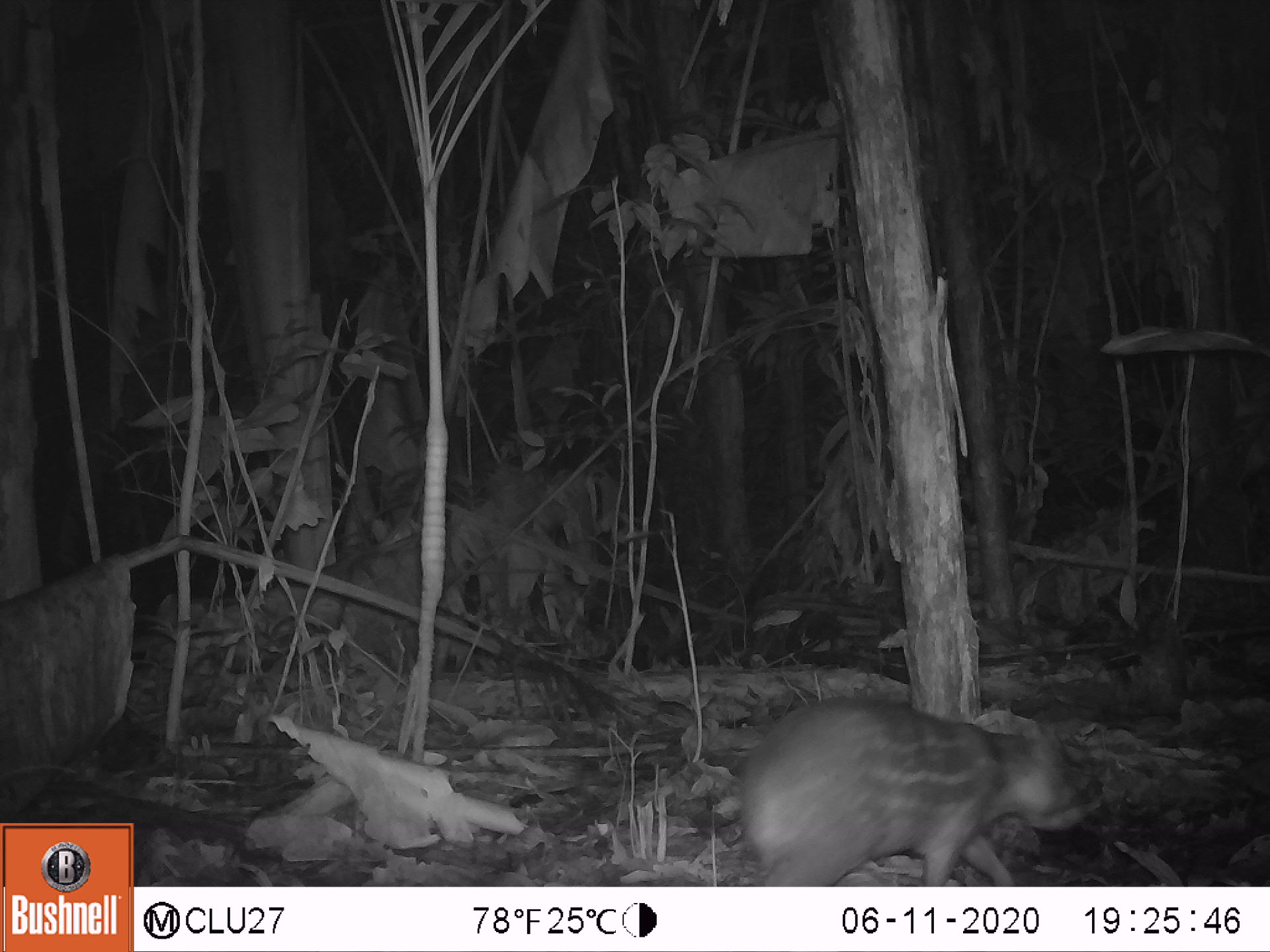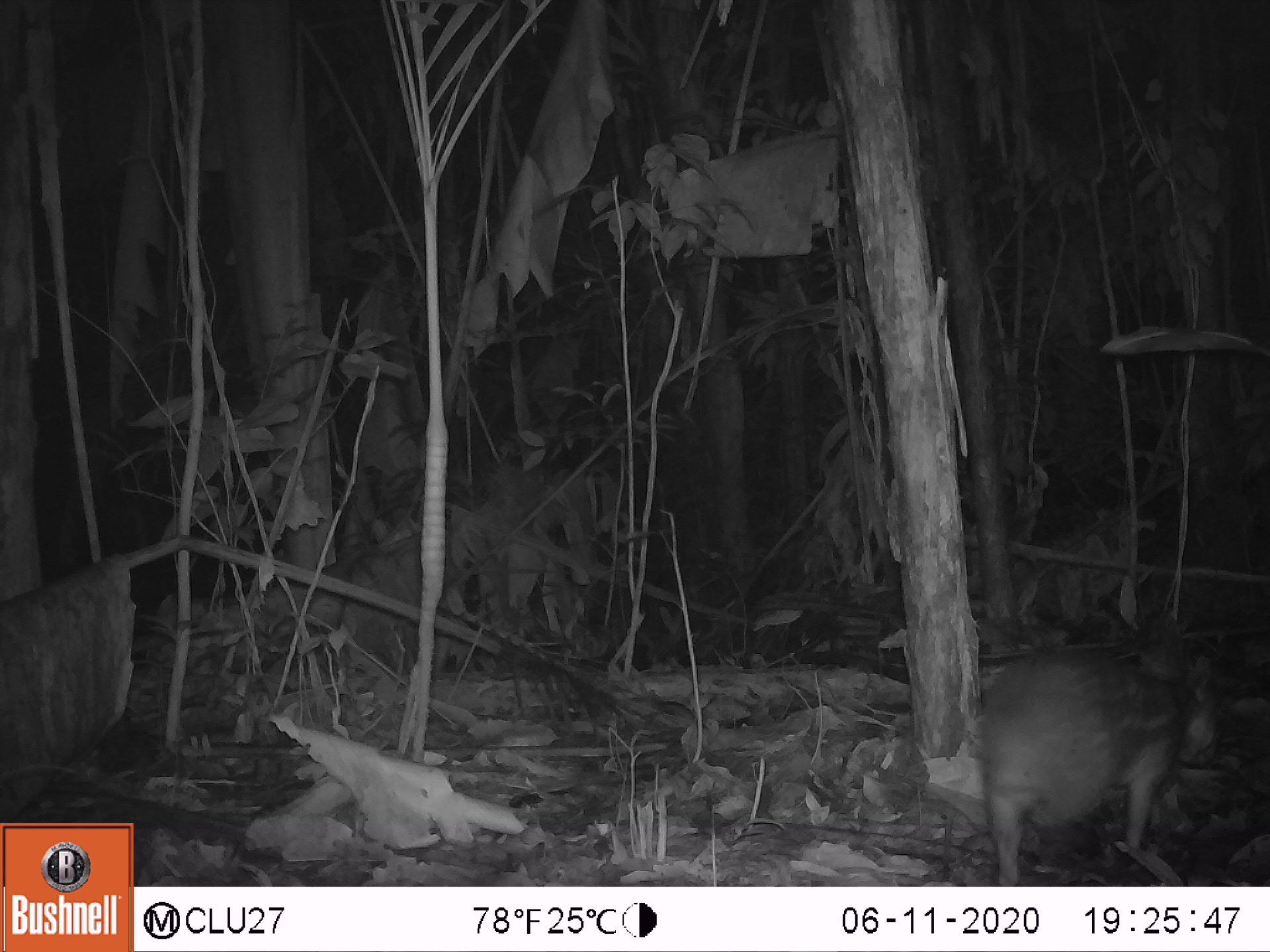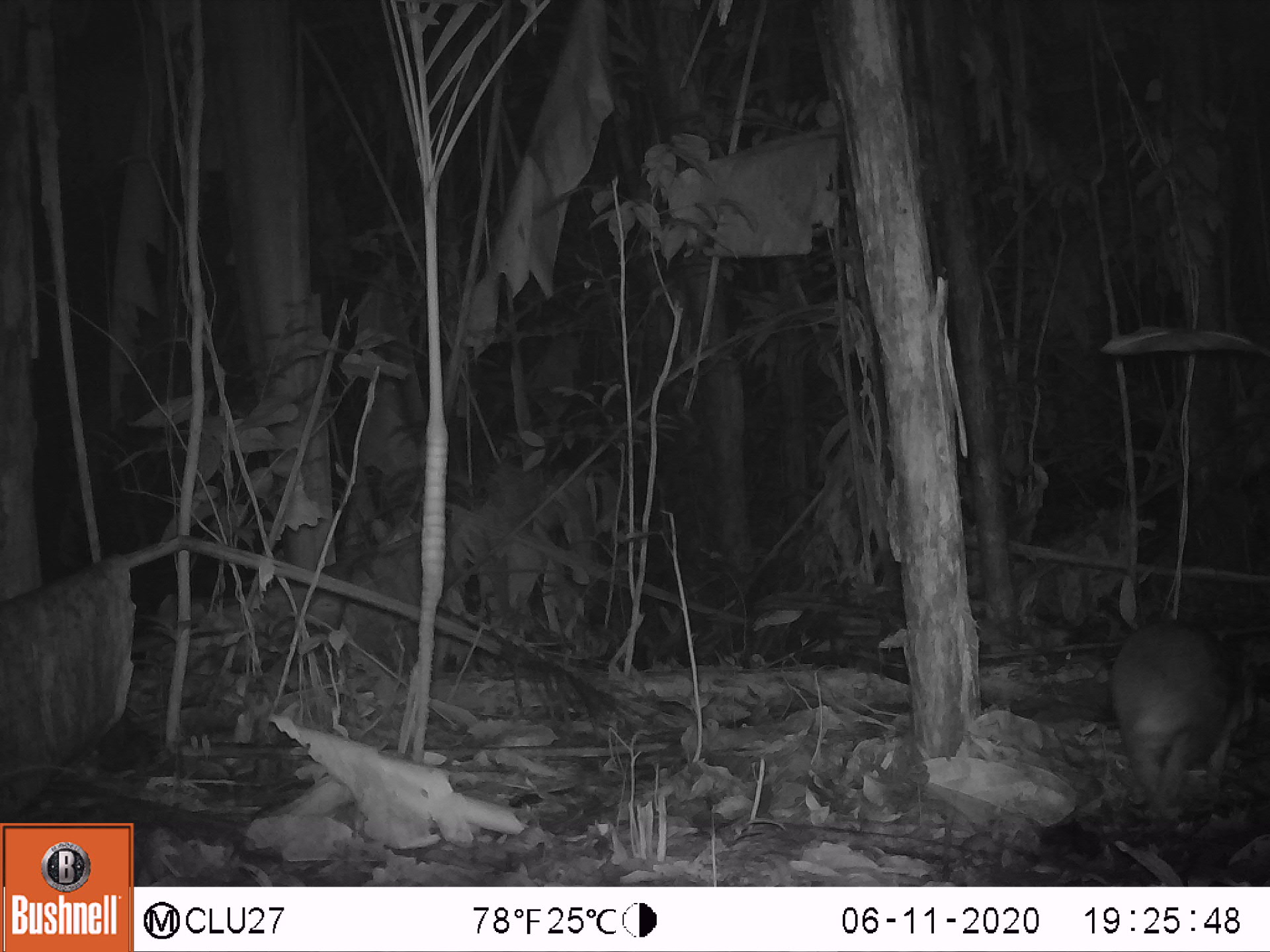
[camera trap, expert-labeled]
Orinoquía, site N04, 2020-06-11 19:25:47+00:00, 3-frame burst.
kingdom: Animalia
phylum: Chordata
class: Mammalia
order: Rodentia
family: Cuniculidae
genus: Cuniculus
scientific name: Cuniculus paca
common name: spotted paca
Spotted paca (Cuniculus paca).